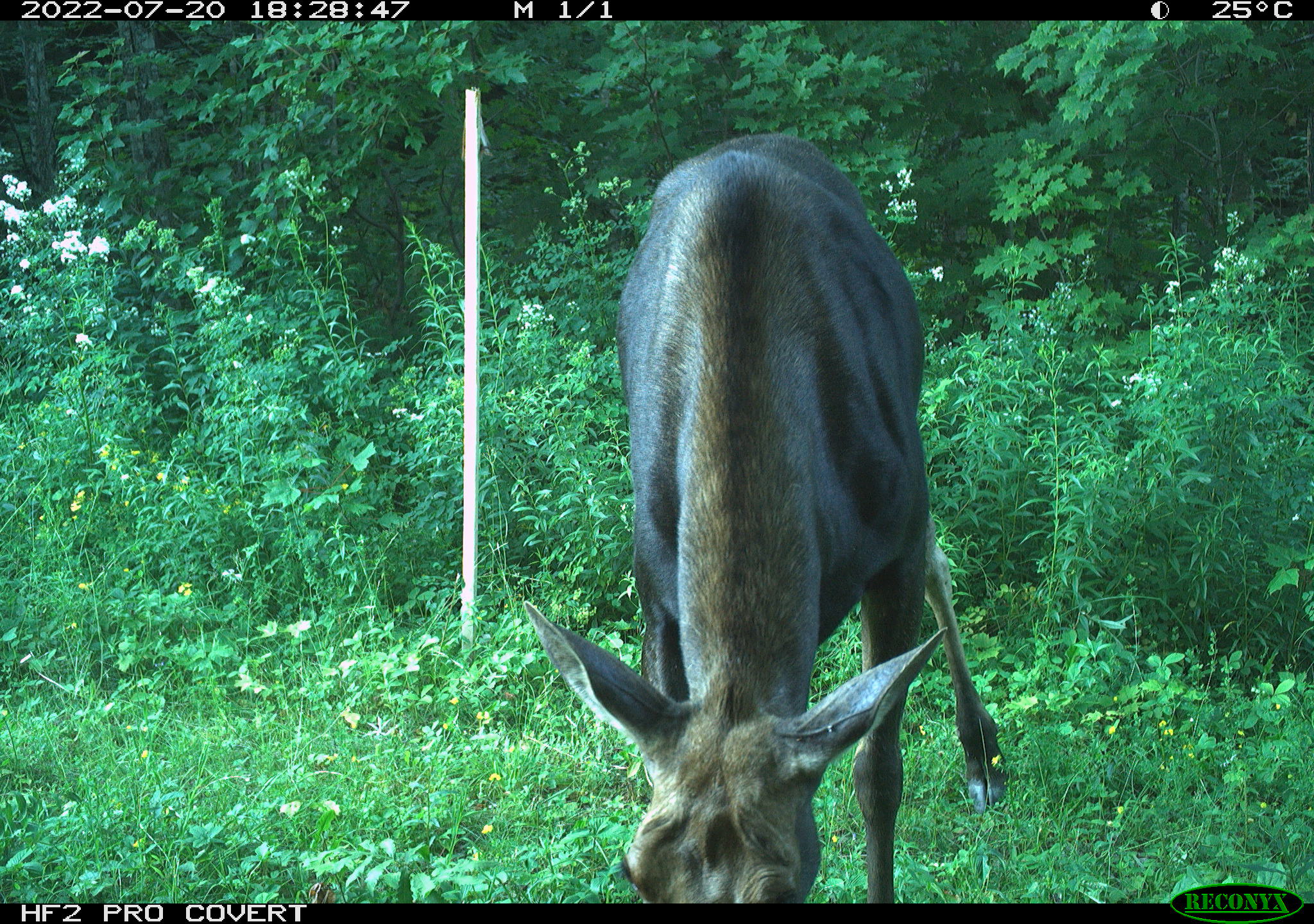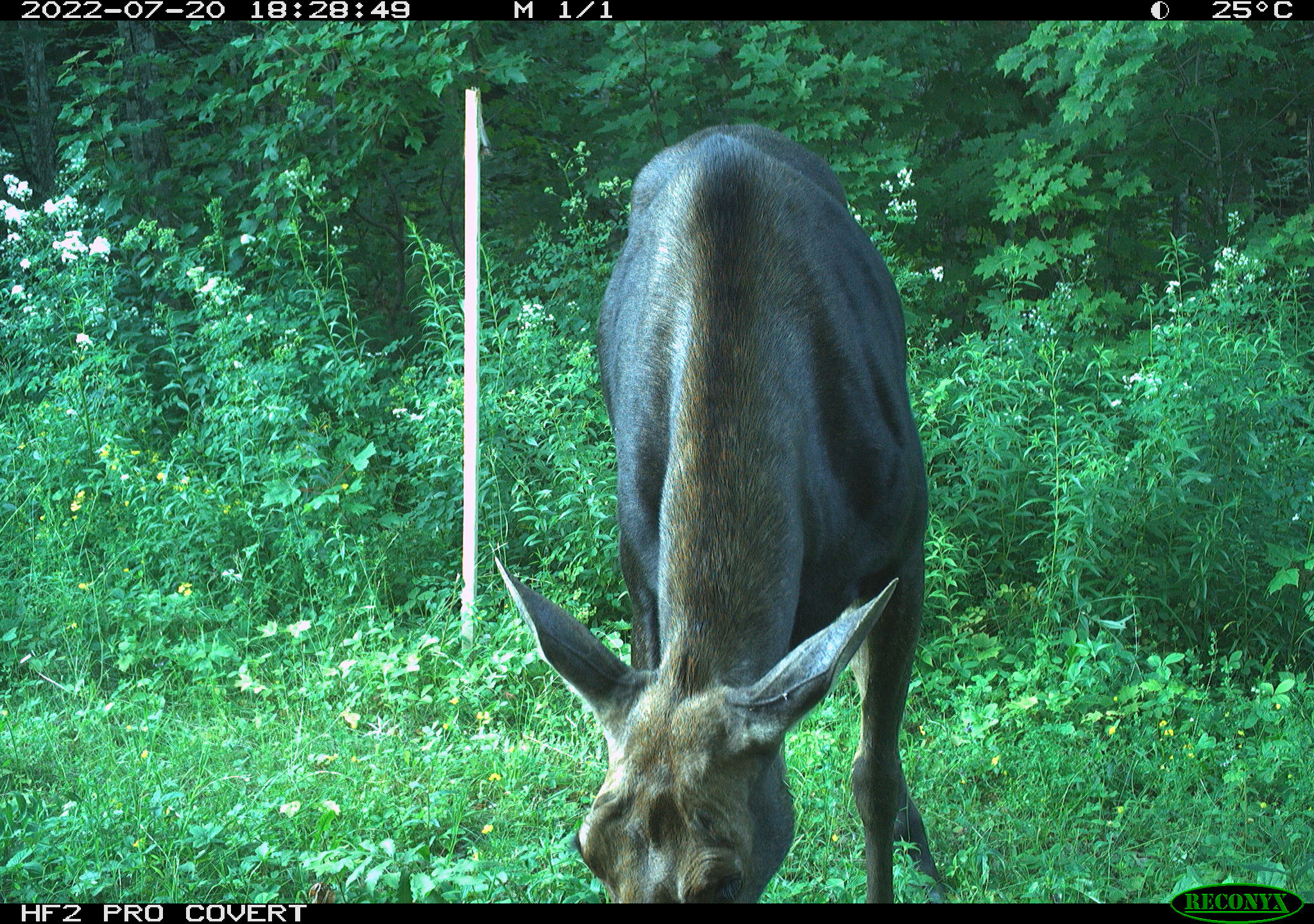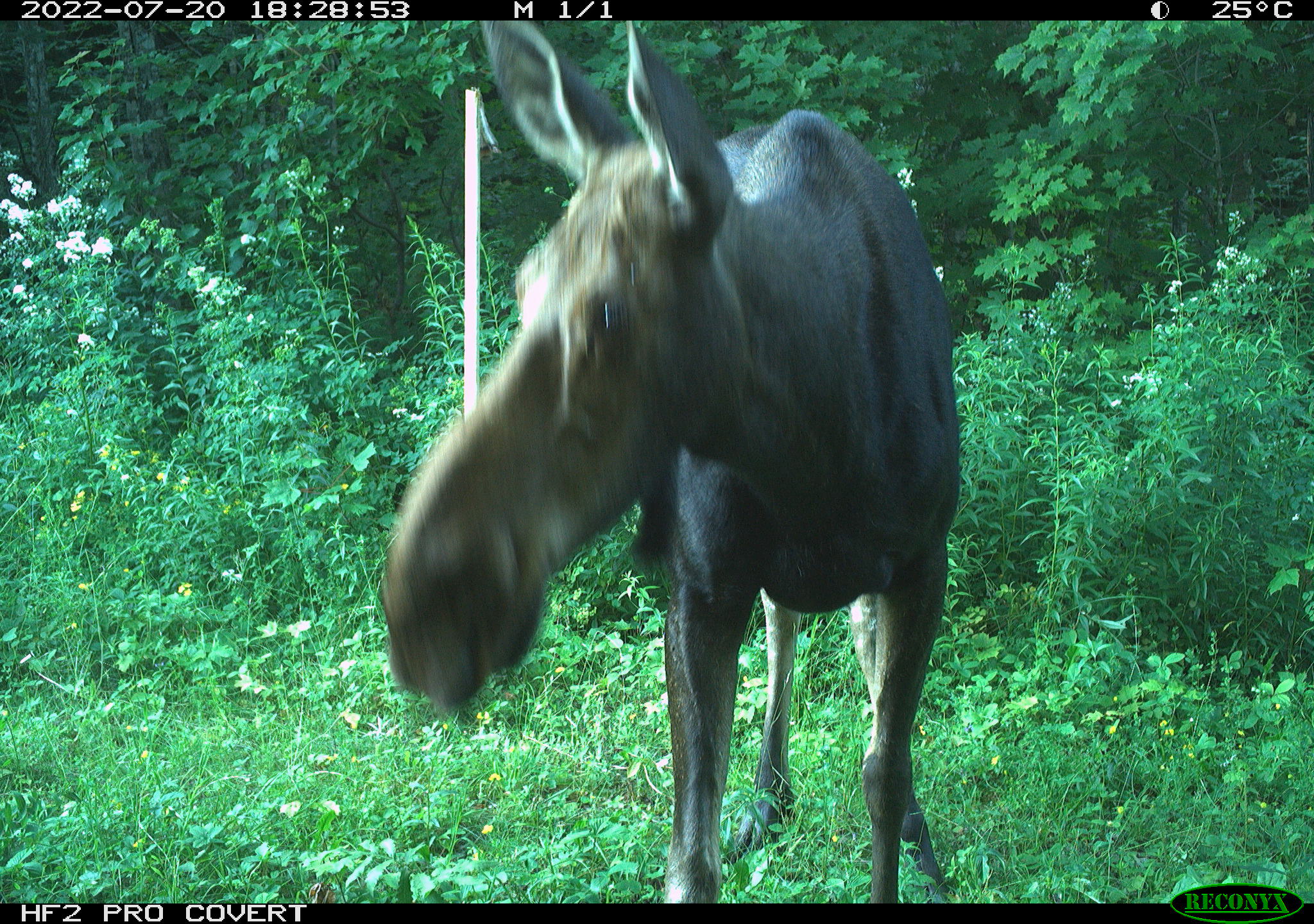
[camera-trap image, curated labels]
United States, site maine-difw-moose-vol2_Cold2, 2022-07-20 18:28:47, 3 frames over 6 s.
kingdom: Animalia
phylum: Chordata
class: Mammalia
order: Artiodactyla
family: Cervidae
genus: Alces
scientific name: Alces alces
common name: moose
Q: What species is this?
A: Moose (Alces alces).